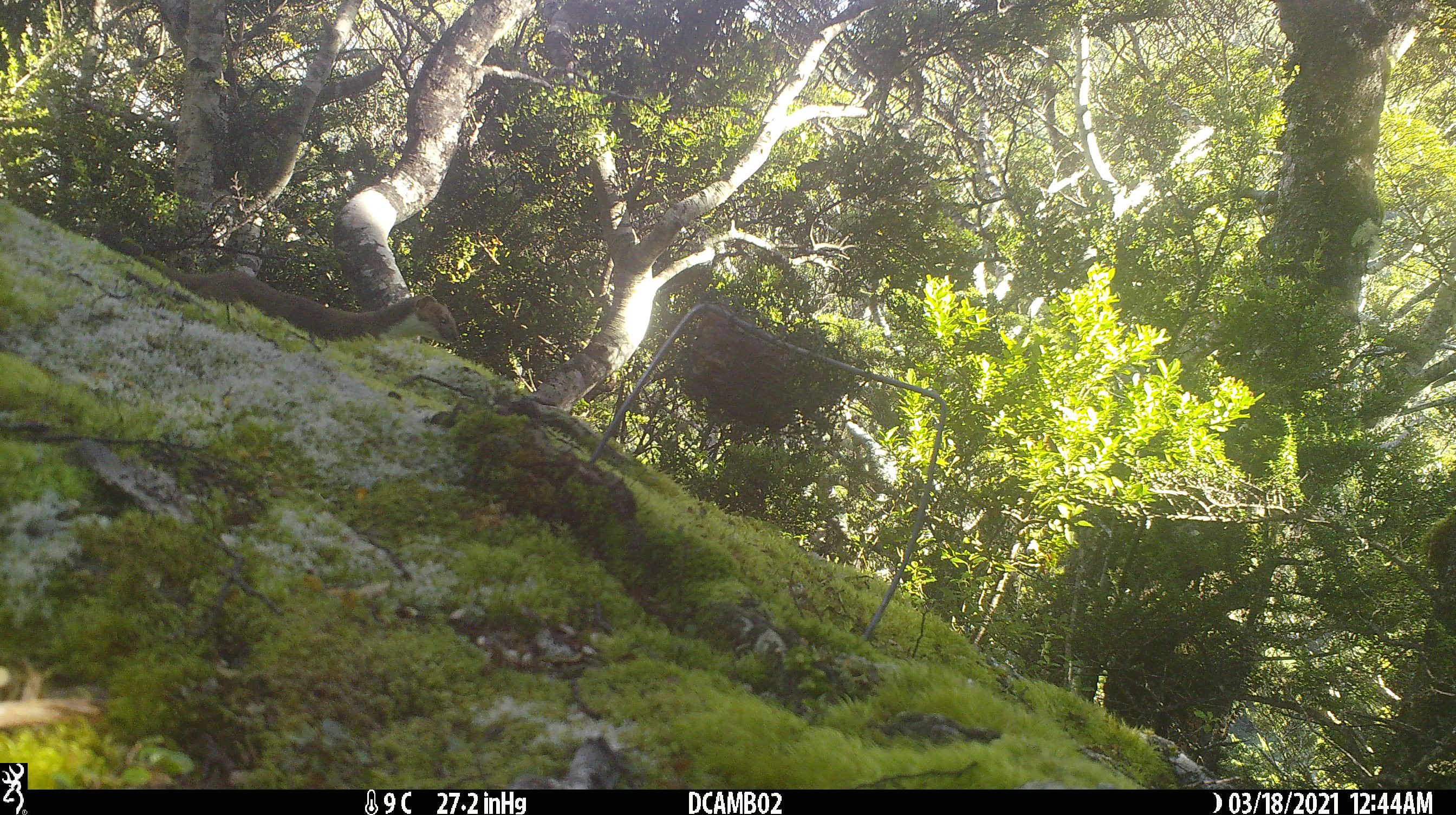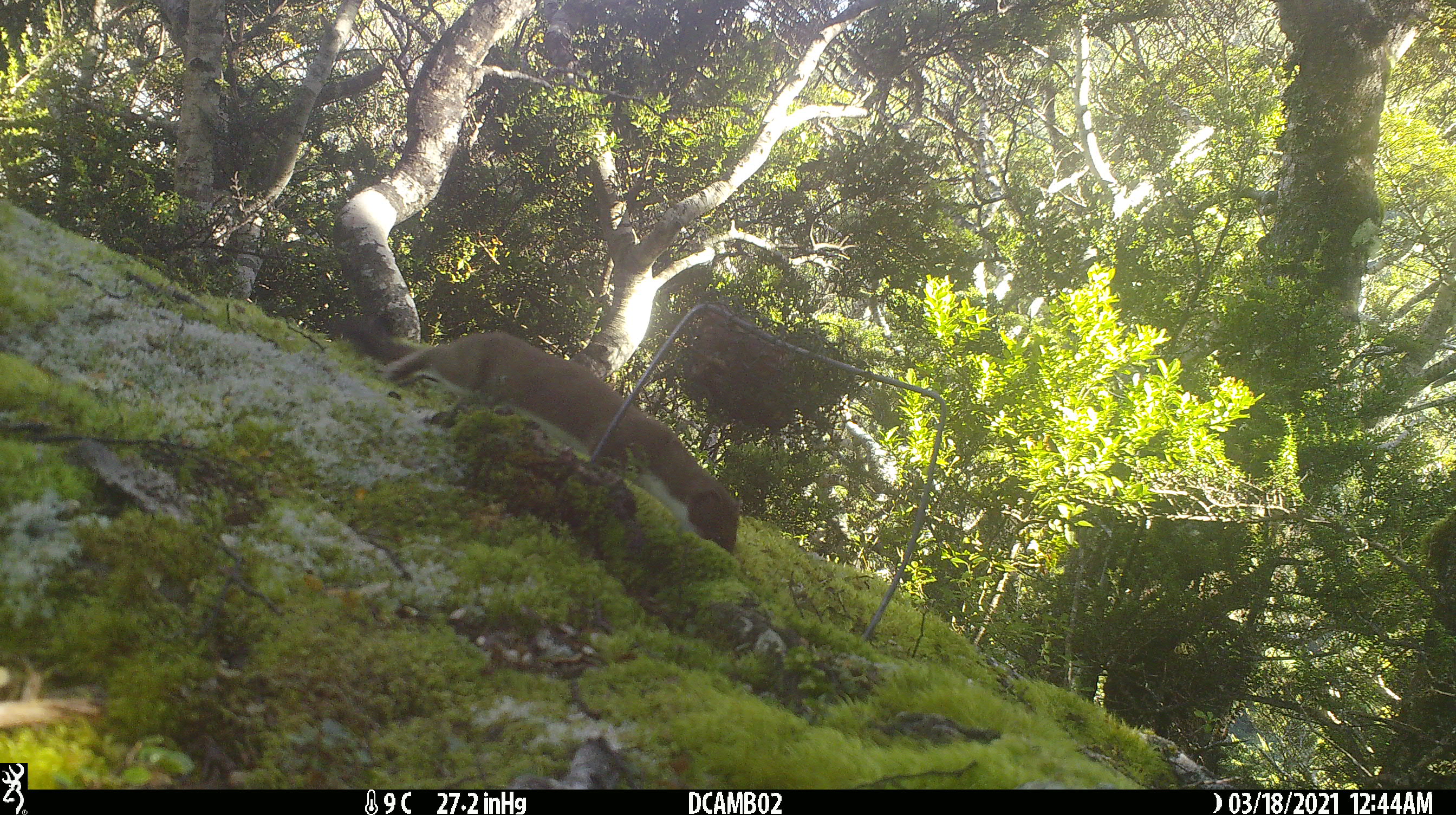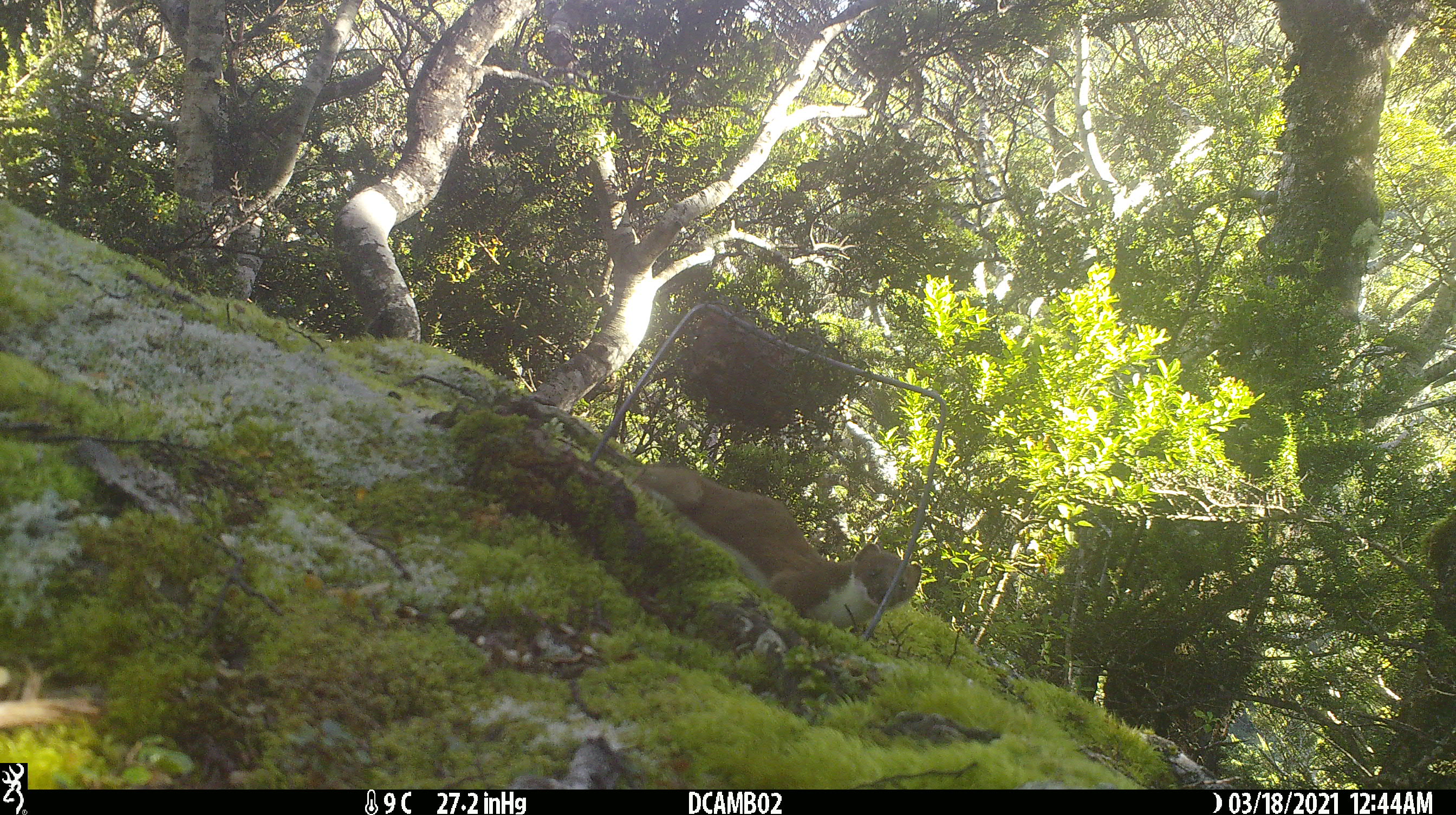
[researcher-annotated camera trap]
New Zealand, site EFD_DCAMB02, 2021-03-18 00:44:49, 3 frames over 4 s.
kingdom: Animalia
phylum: Chordata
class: Mammalia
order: Carnivora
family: Mustelidae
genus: Mustela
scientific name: Mustela erminea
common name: stoat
Stoat (Mustela erminea).